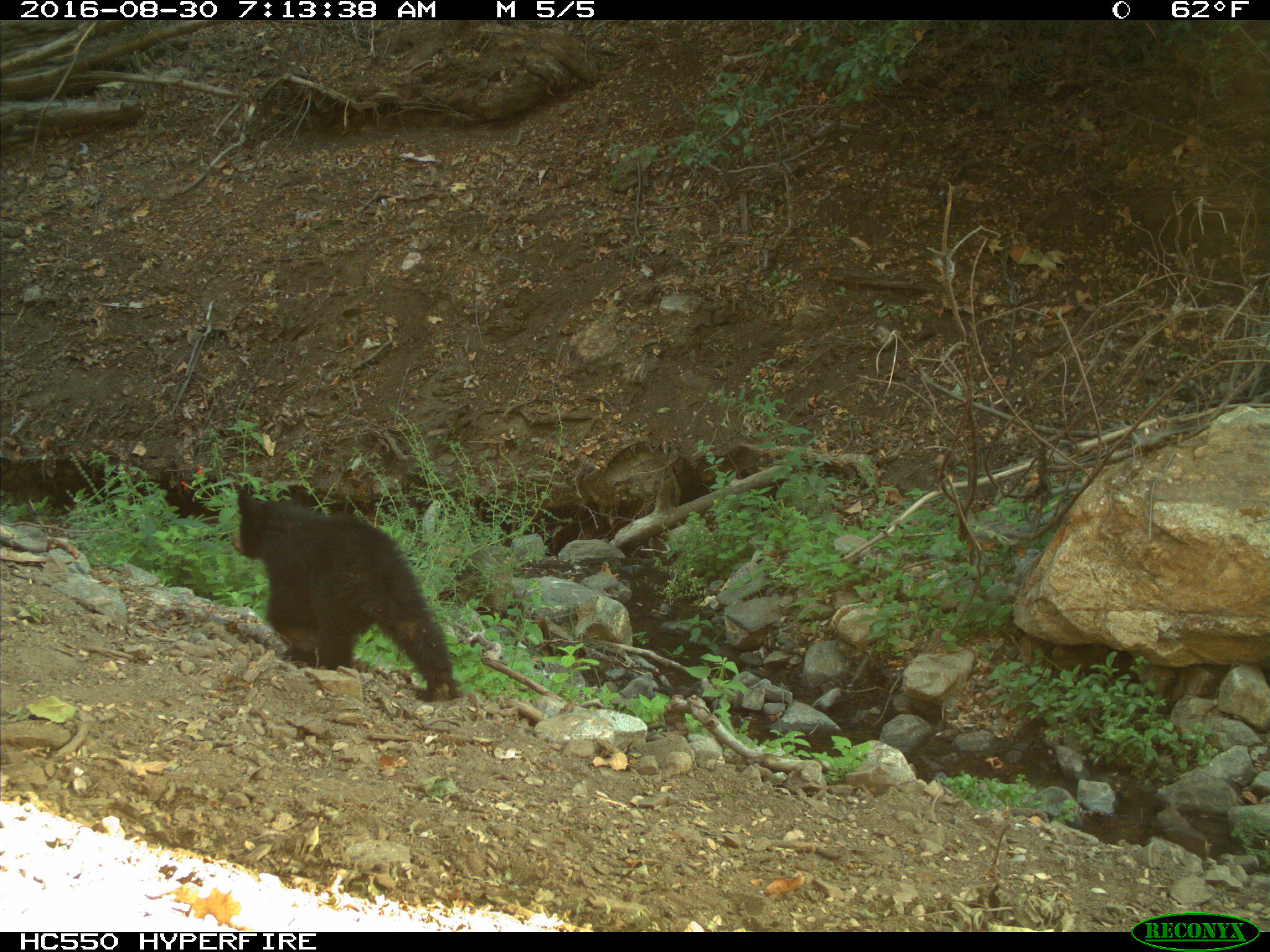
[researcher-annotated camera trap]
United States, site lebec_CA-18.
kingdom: Animalia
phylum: Chordata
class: Mammalia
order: Carnivora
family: Ursidae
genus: Ursus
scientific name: Ursus americanus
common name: american black bear